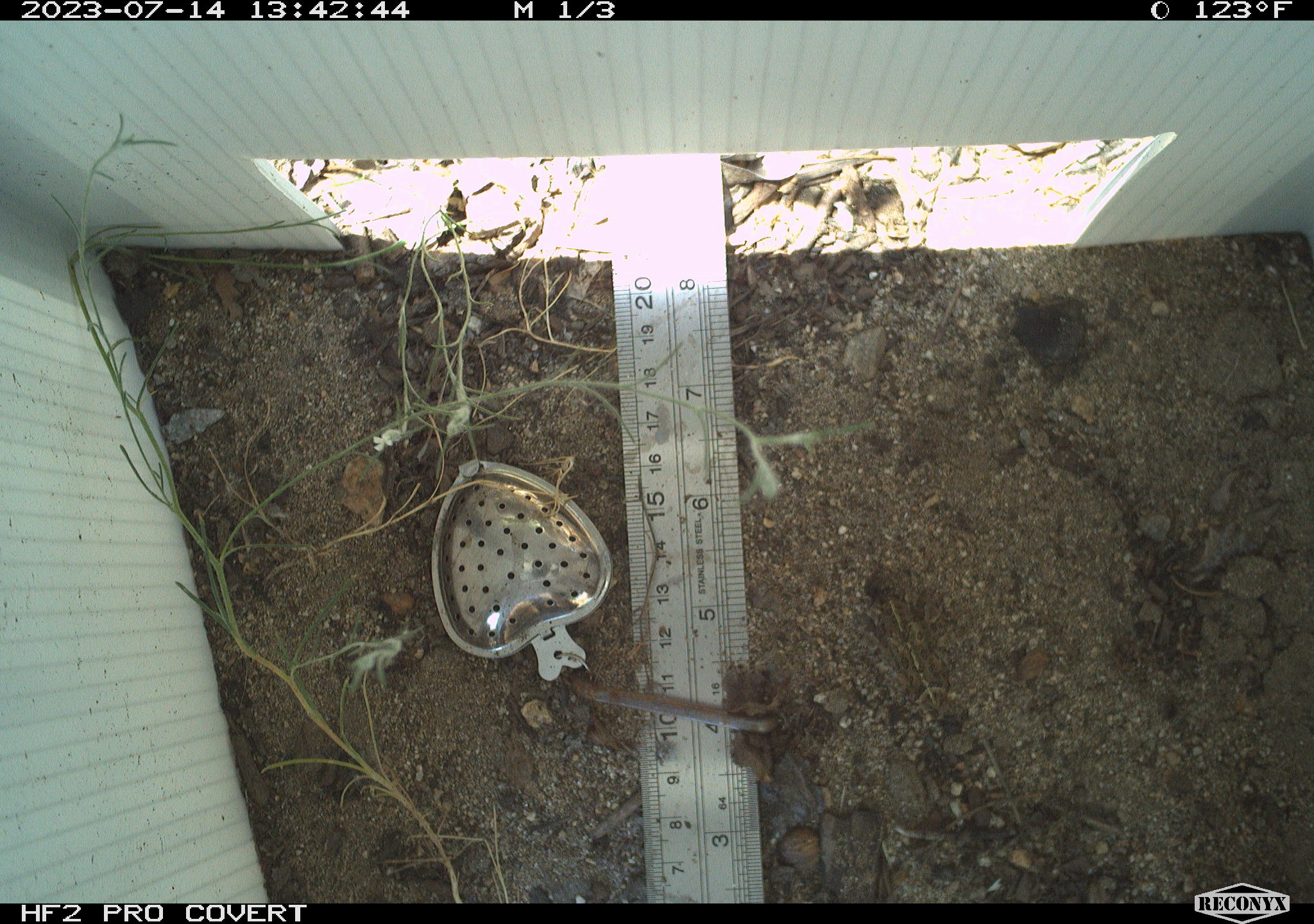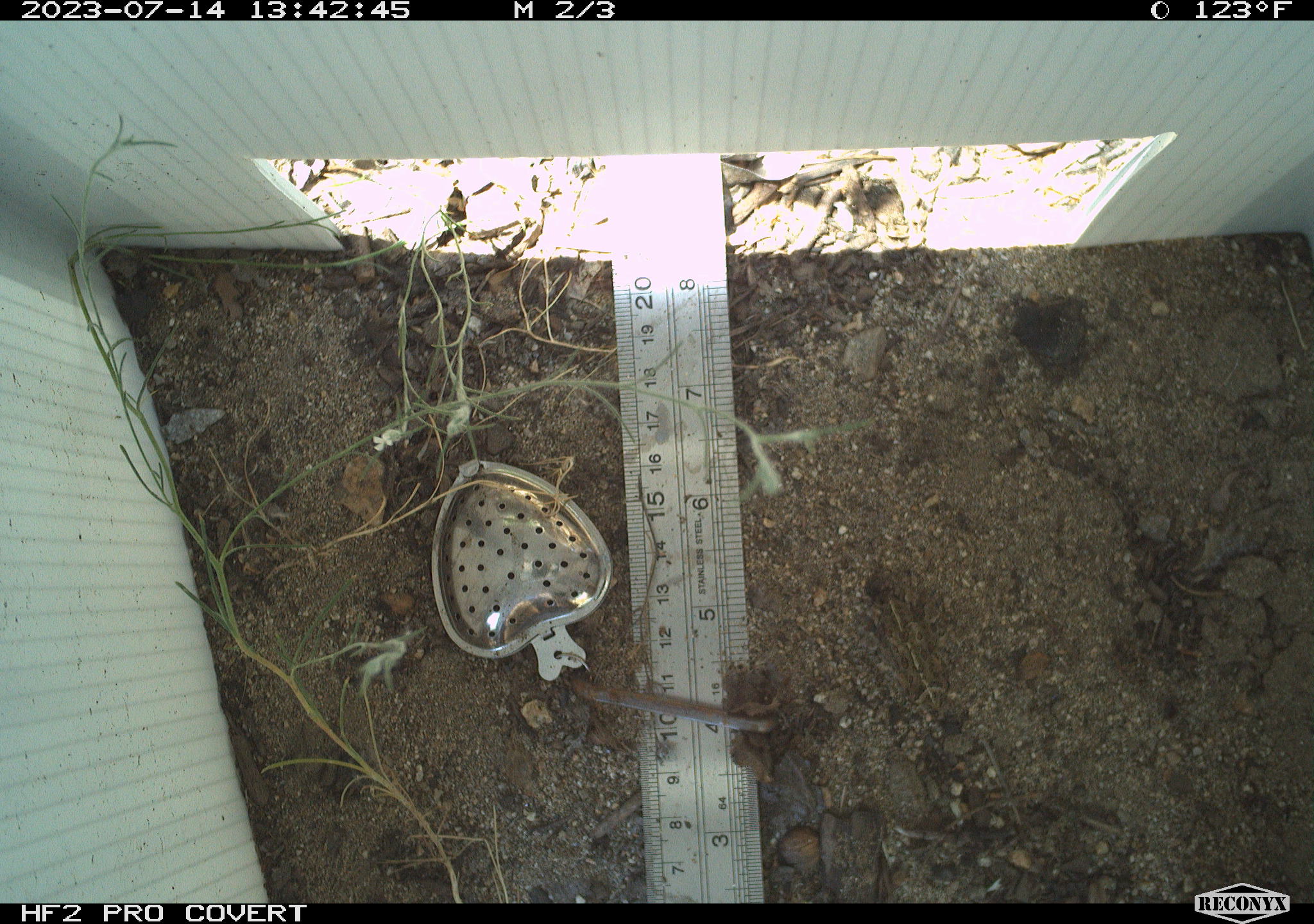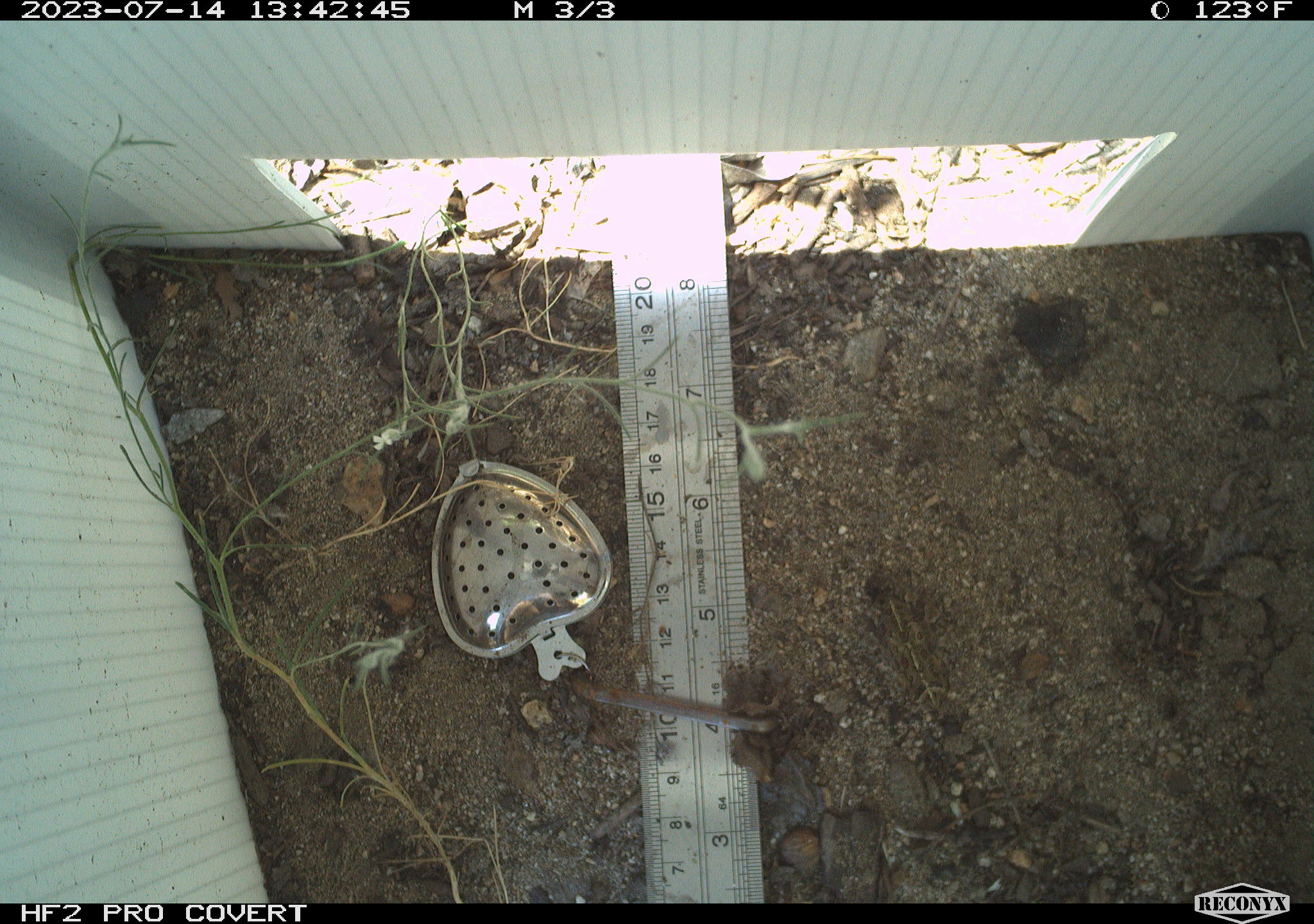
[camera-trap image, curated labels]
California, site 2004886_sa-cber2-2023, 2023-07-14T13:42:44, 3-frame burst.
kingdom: Animalia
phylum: Chordata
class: Amphibia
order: Anura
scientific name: Anura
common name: frogs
Frogs (Anura).